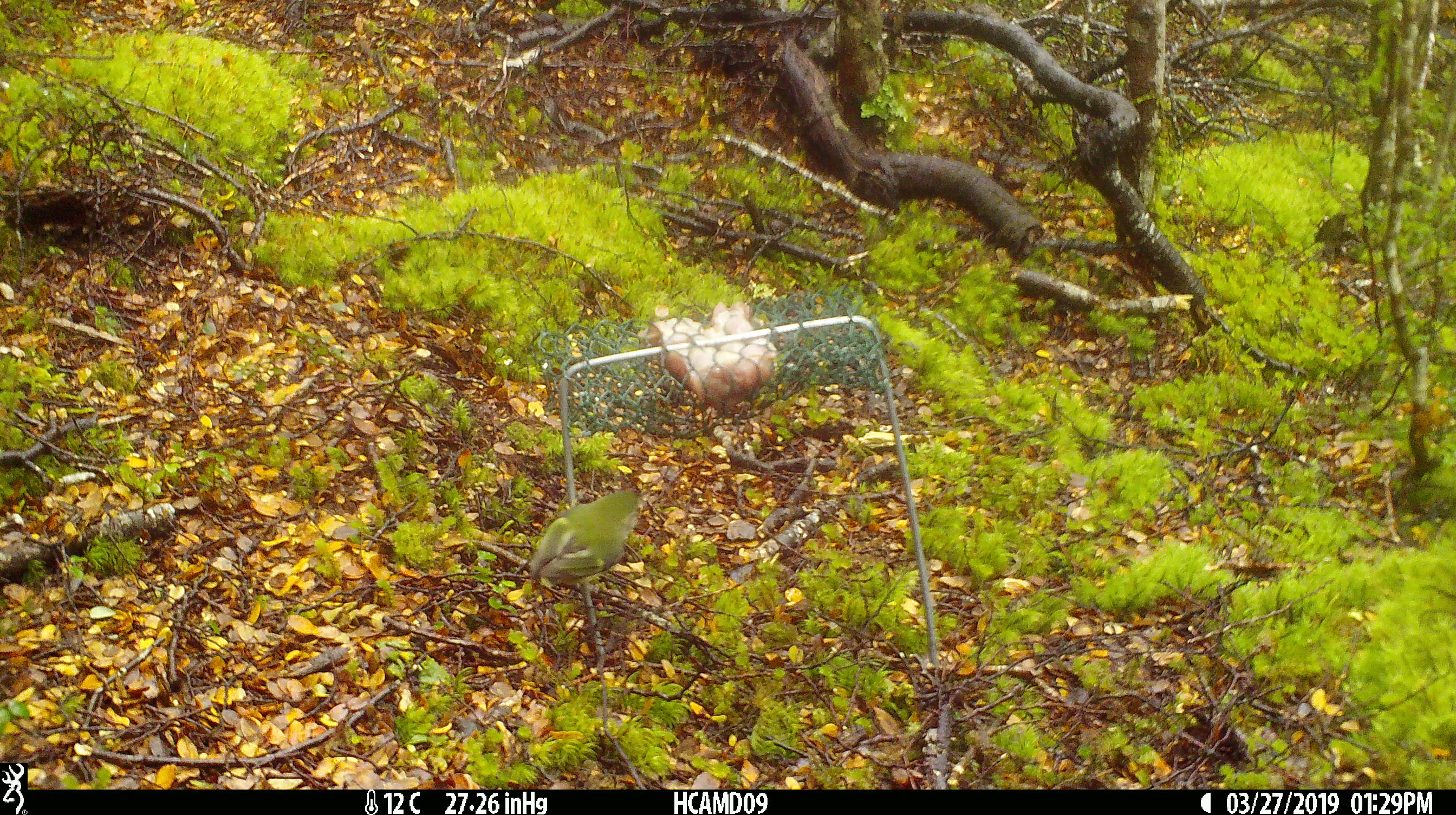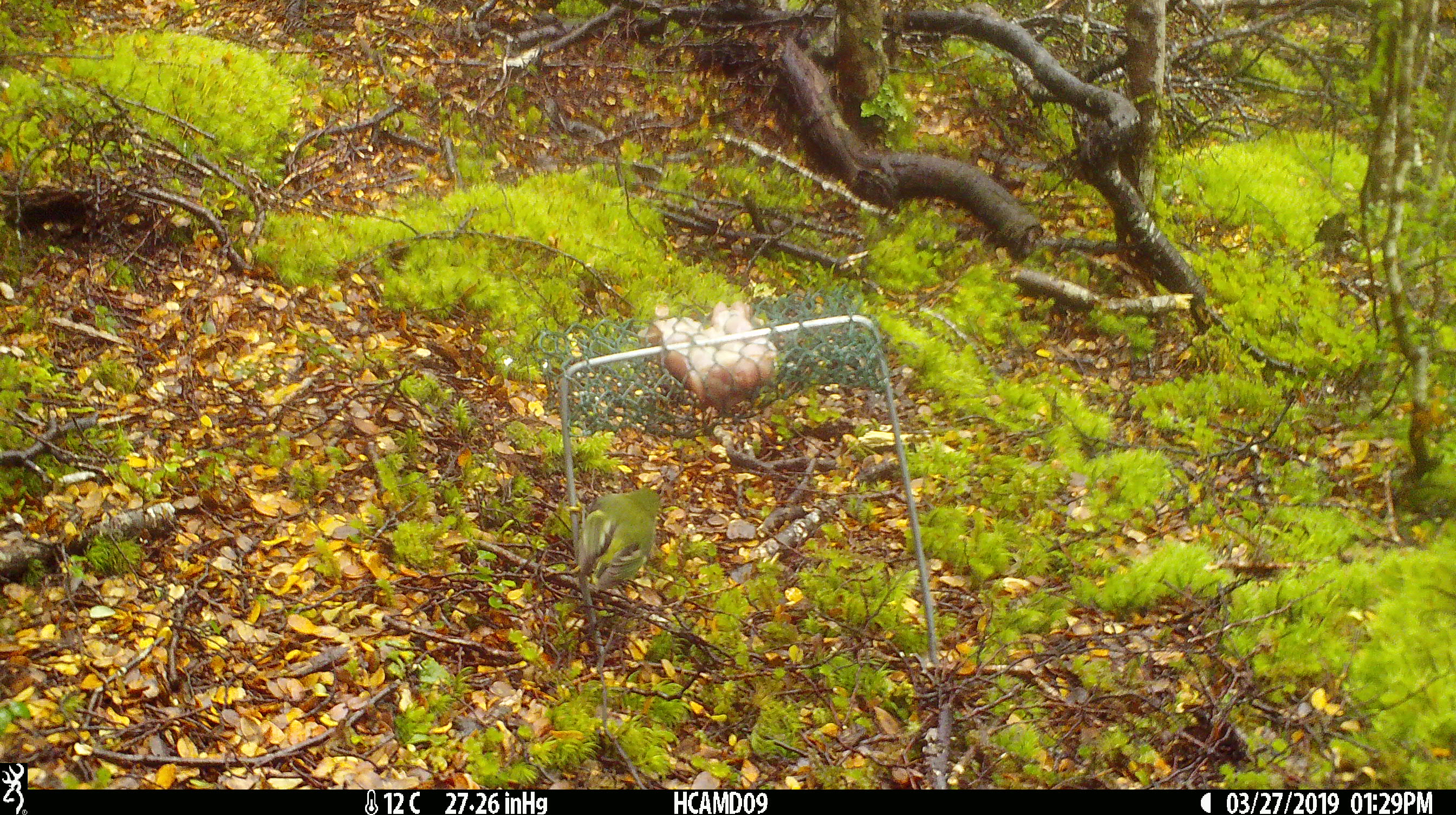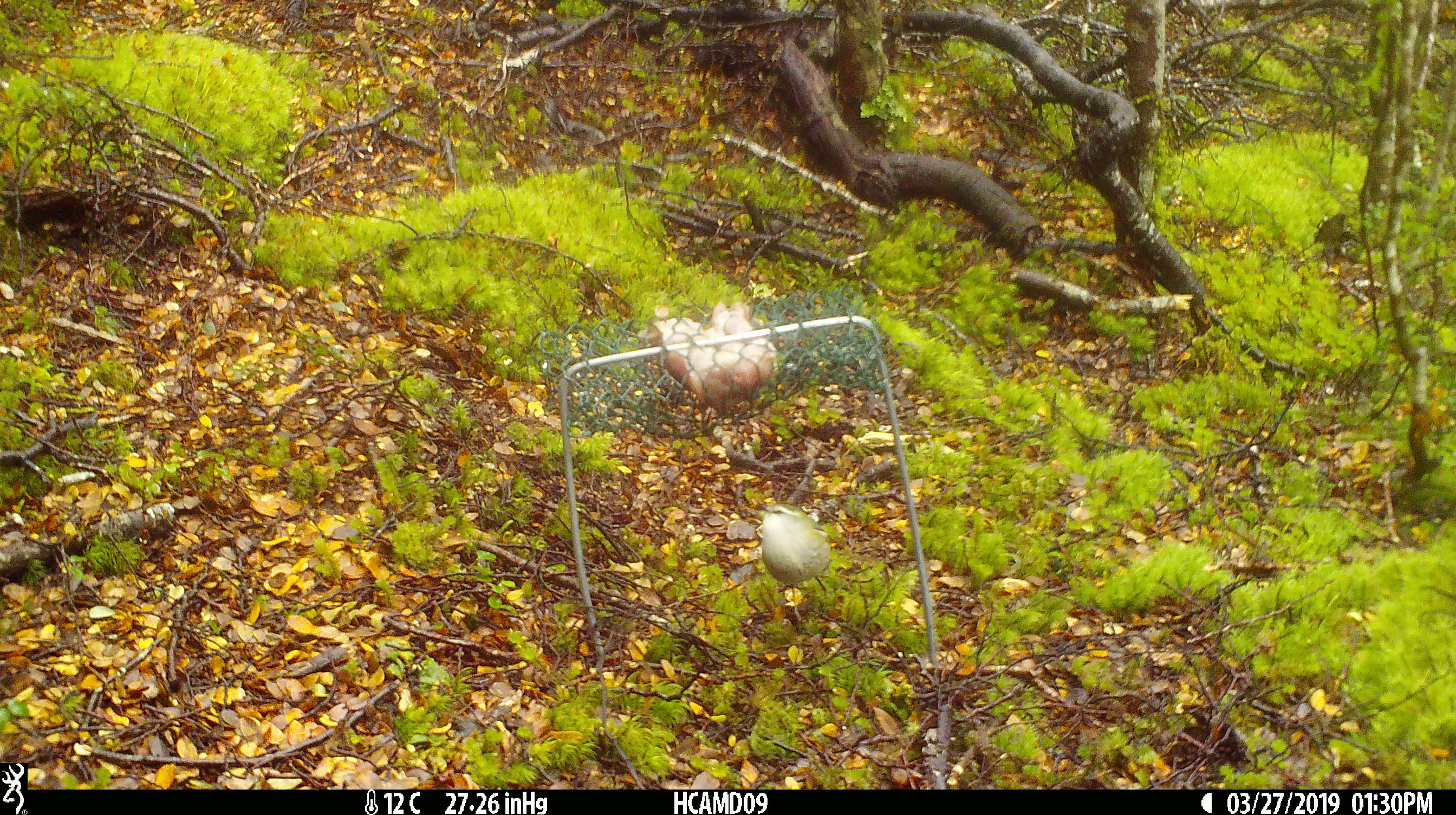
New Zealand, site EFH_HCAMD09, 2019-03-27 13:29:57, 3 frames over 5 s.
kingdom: Animalia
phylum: Chordata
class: Aves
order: Passeriformes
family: Acanthisittidae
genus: Acanthisitta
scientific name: Acanthisitta chloris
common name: rifleman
Rifleman (Acanthisitta chloris).